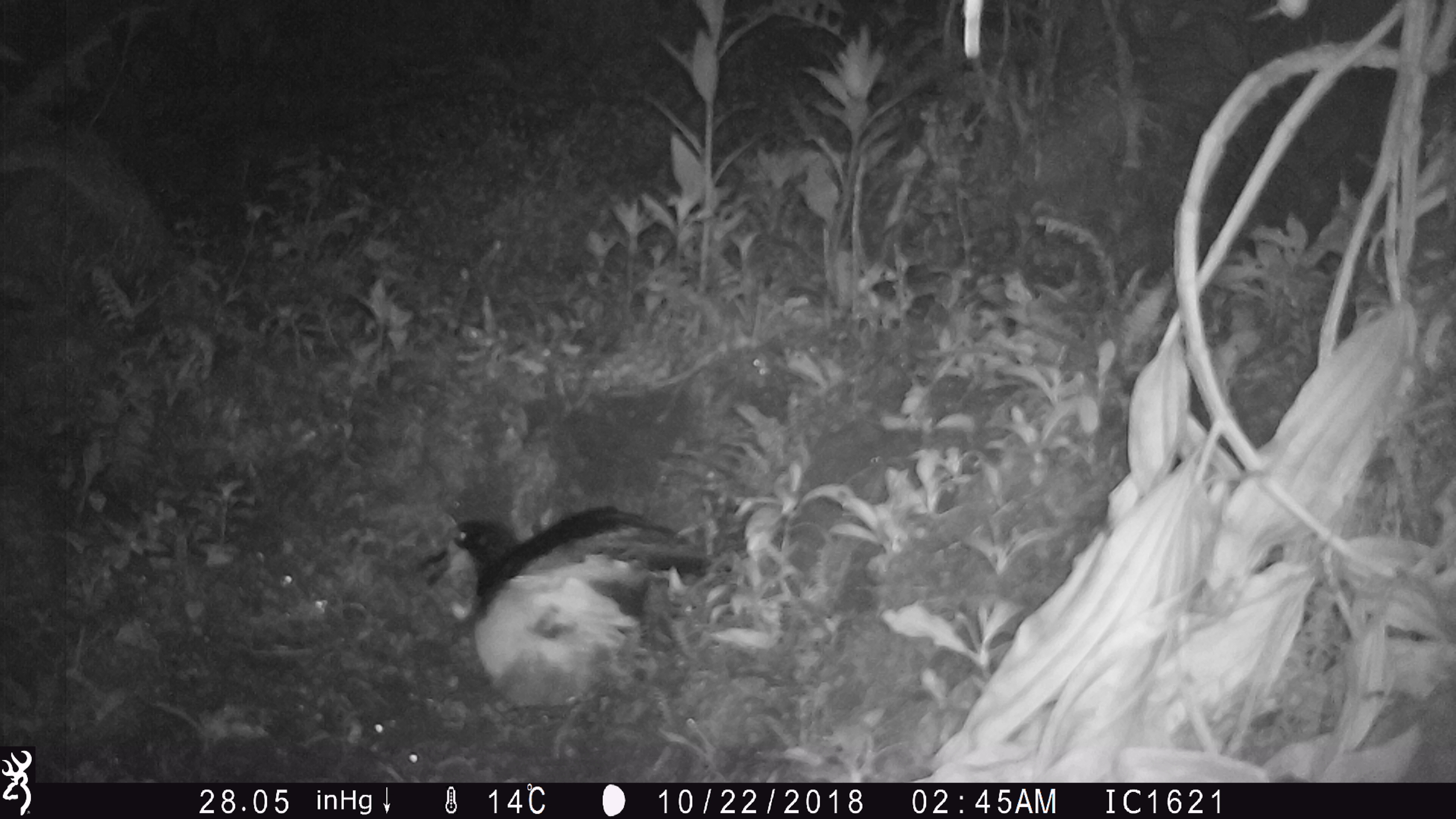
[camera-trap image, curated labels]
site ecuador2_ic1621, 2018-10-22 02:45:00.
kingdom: Animalia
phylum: Chordata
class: Aves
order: Procellariiformes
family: Procellariidae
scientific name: Procellariidae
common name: petrel chick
Petrel chick (Procellariidae).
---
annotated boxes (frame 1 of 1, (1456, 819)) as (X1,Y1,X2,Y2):
petrel chick: (414,487,722,722)